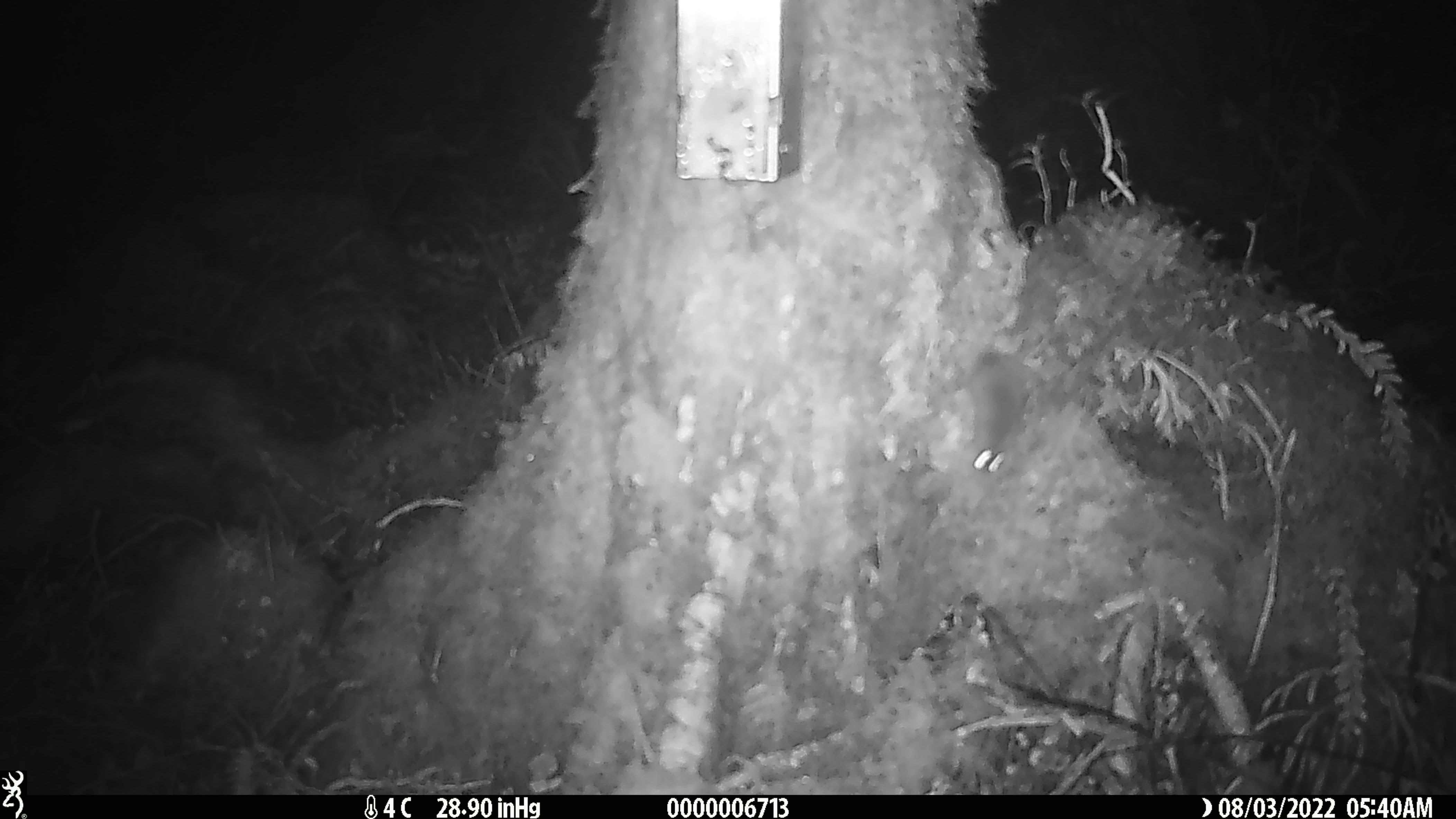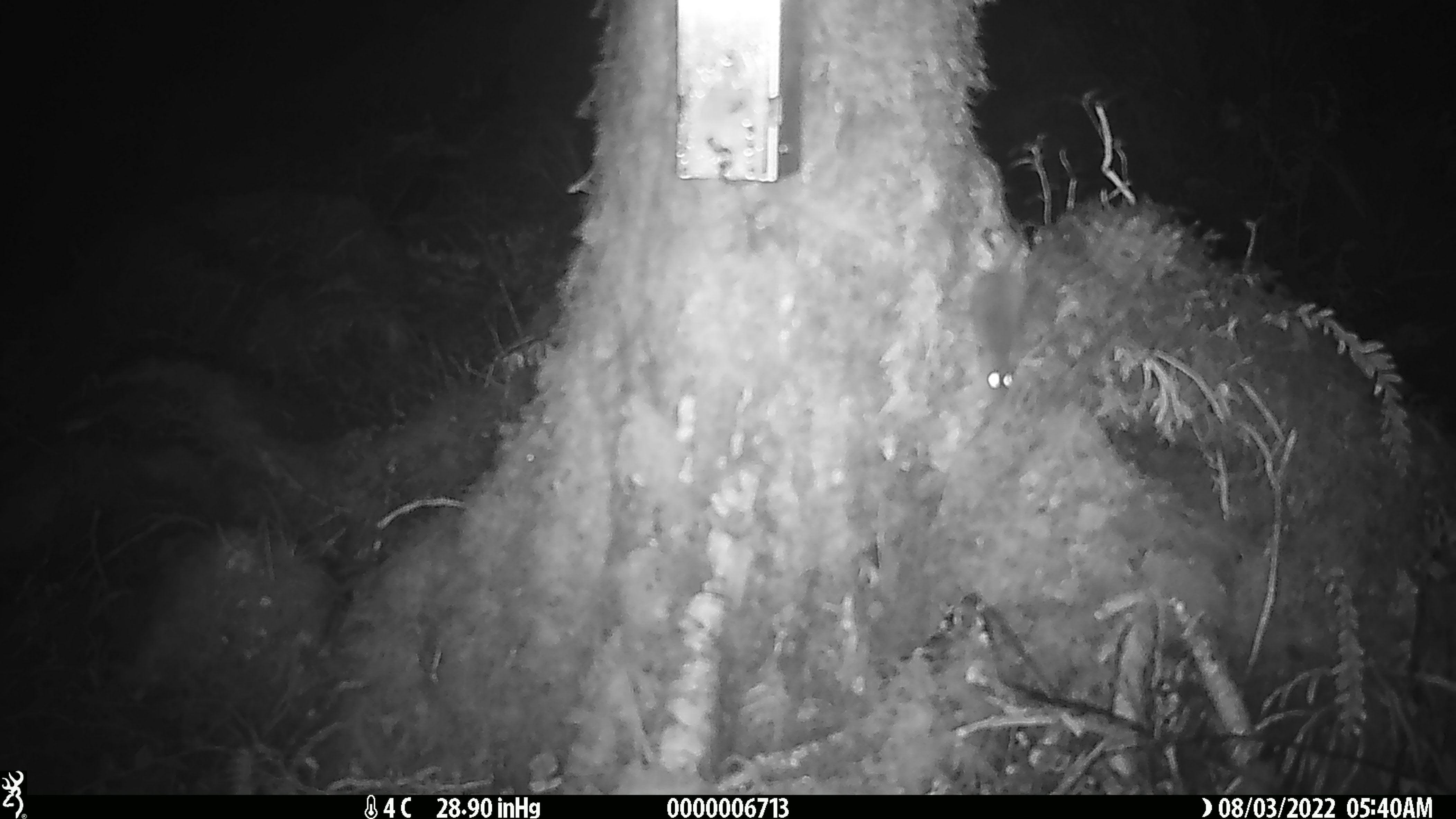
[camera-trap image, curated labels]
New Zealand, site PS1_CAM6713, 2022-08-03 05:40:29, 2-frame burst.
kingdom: Animalia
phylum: Chordata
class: Mammalia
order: Rodentia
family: Muridae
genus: Mus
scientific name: Mus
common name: mouse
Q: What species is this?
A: Mouse (Mus).